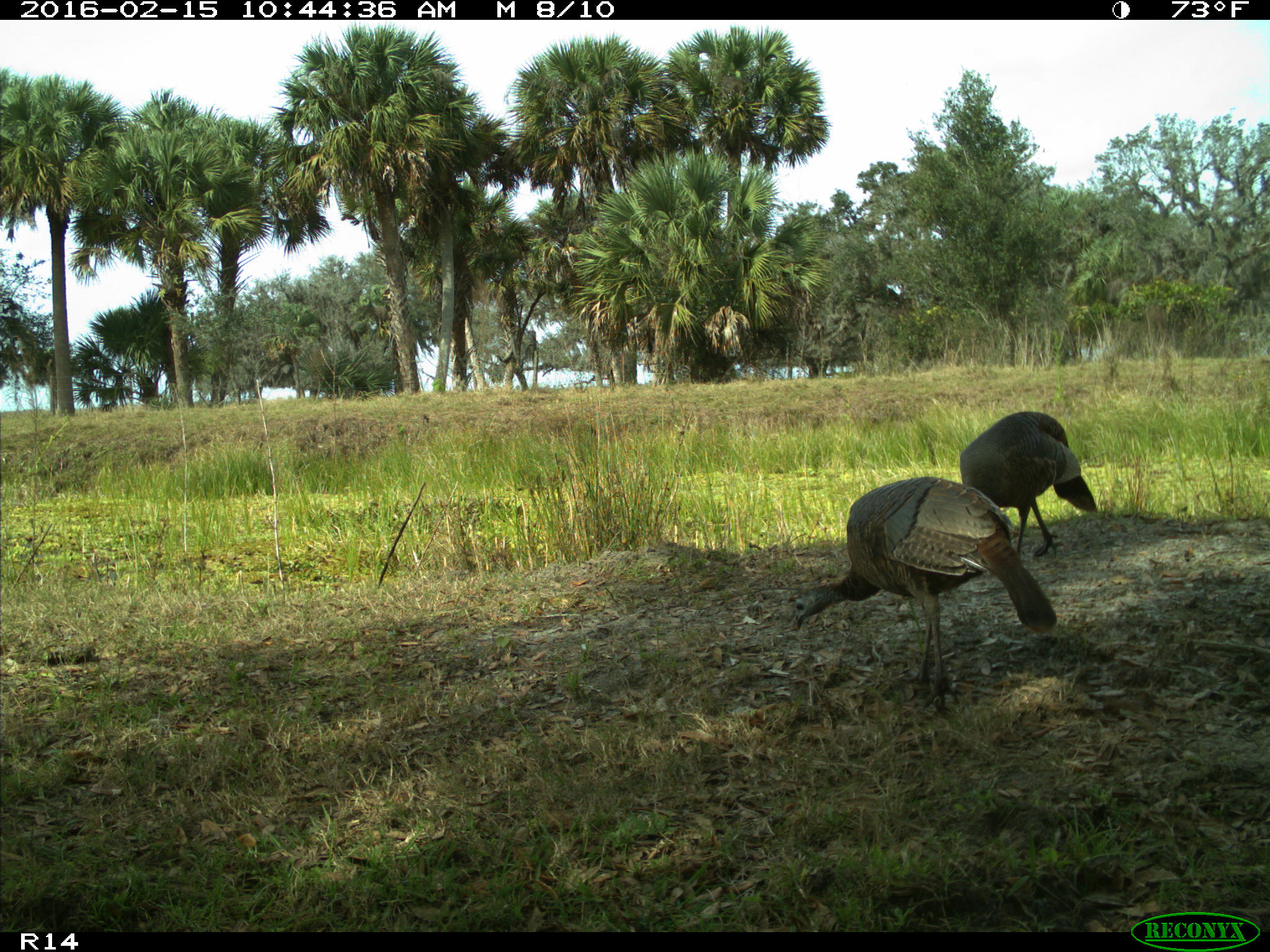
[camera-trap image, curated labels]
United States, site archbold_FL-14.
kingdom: Animalia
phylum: Chordata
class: Aves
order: Galliformes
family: Phasianidae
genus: Meleagris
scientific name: Meleagris gallopavo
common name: wild turkey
Meleagris gallopavo (wild turkey).